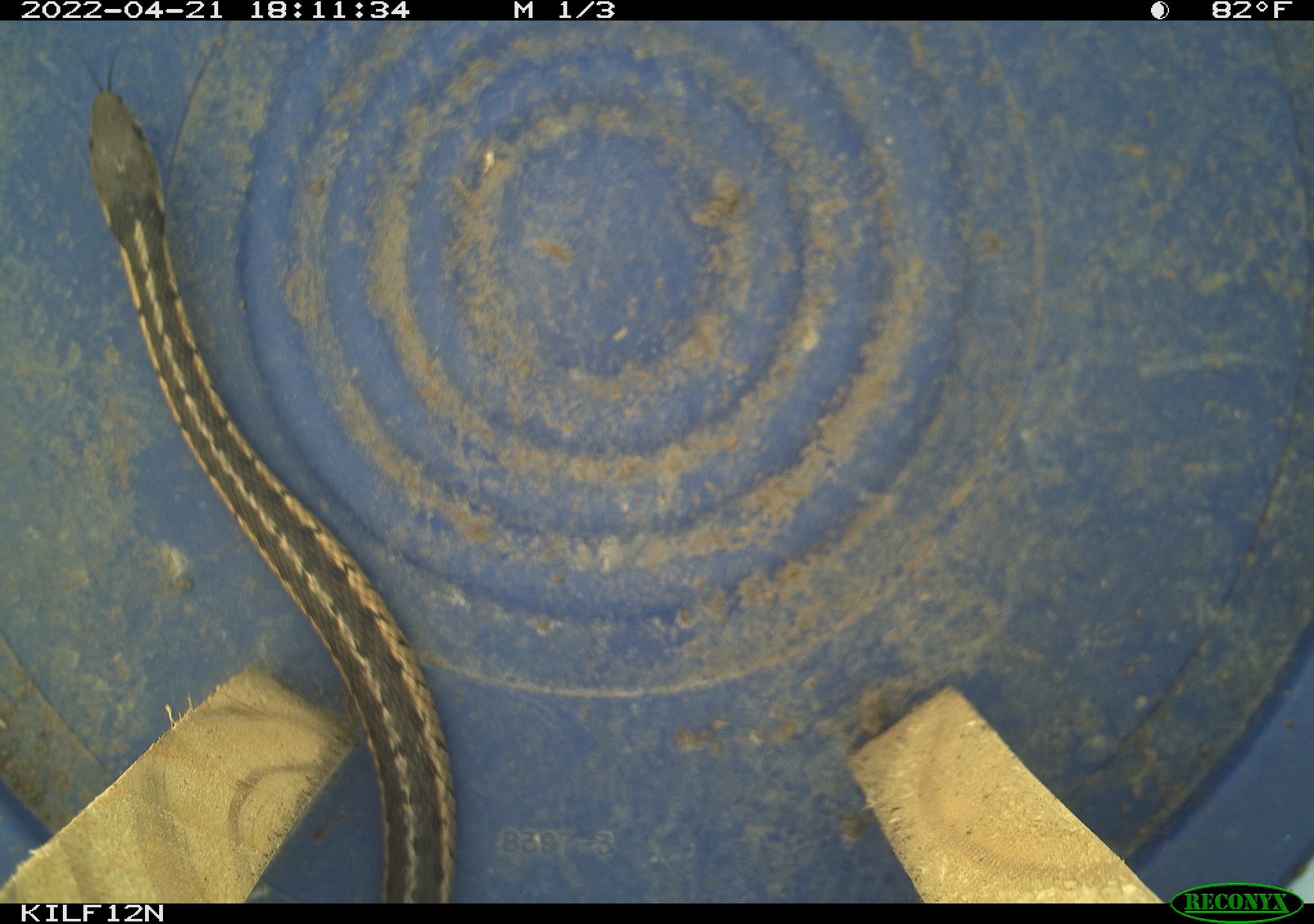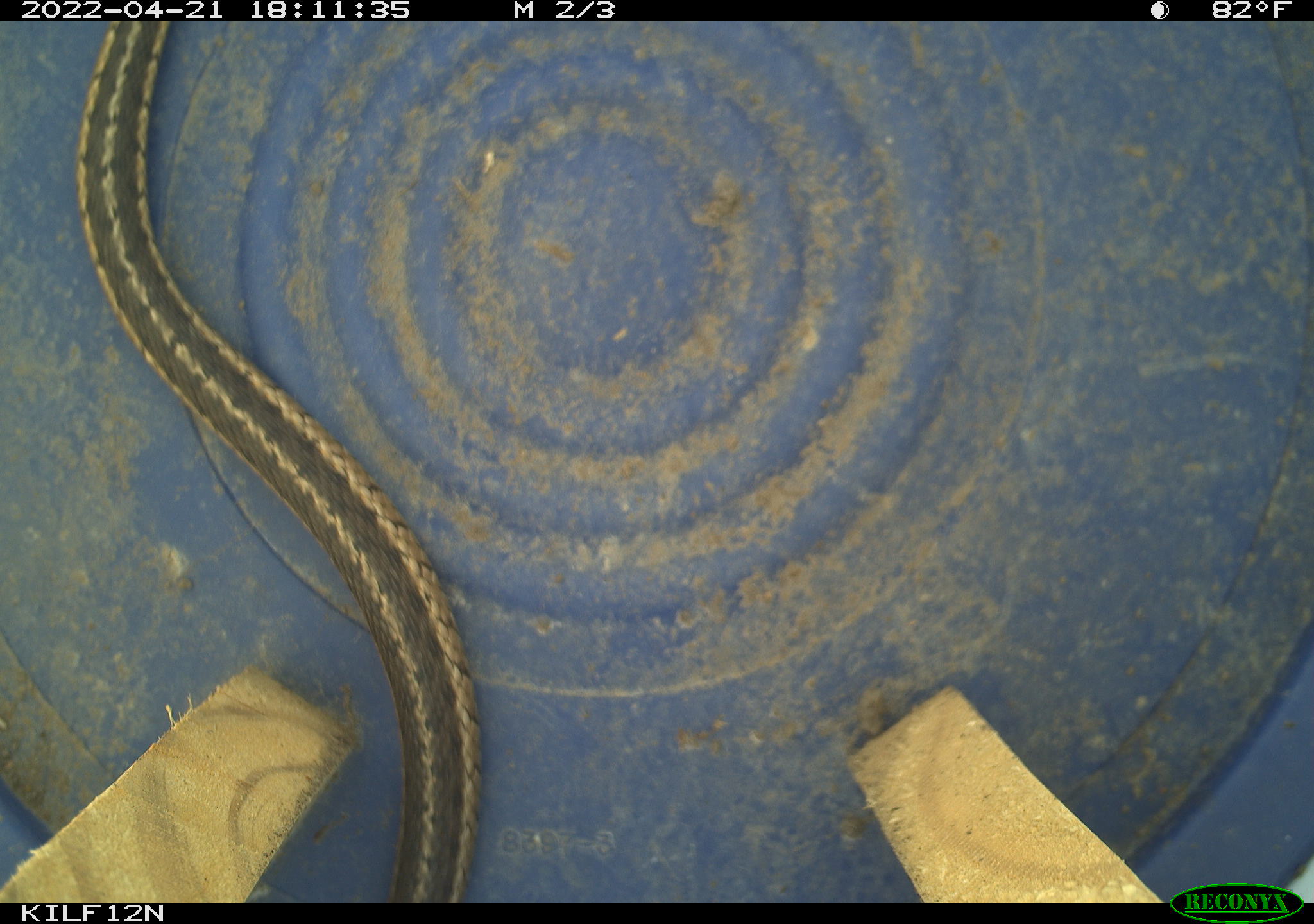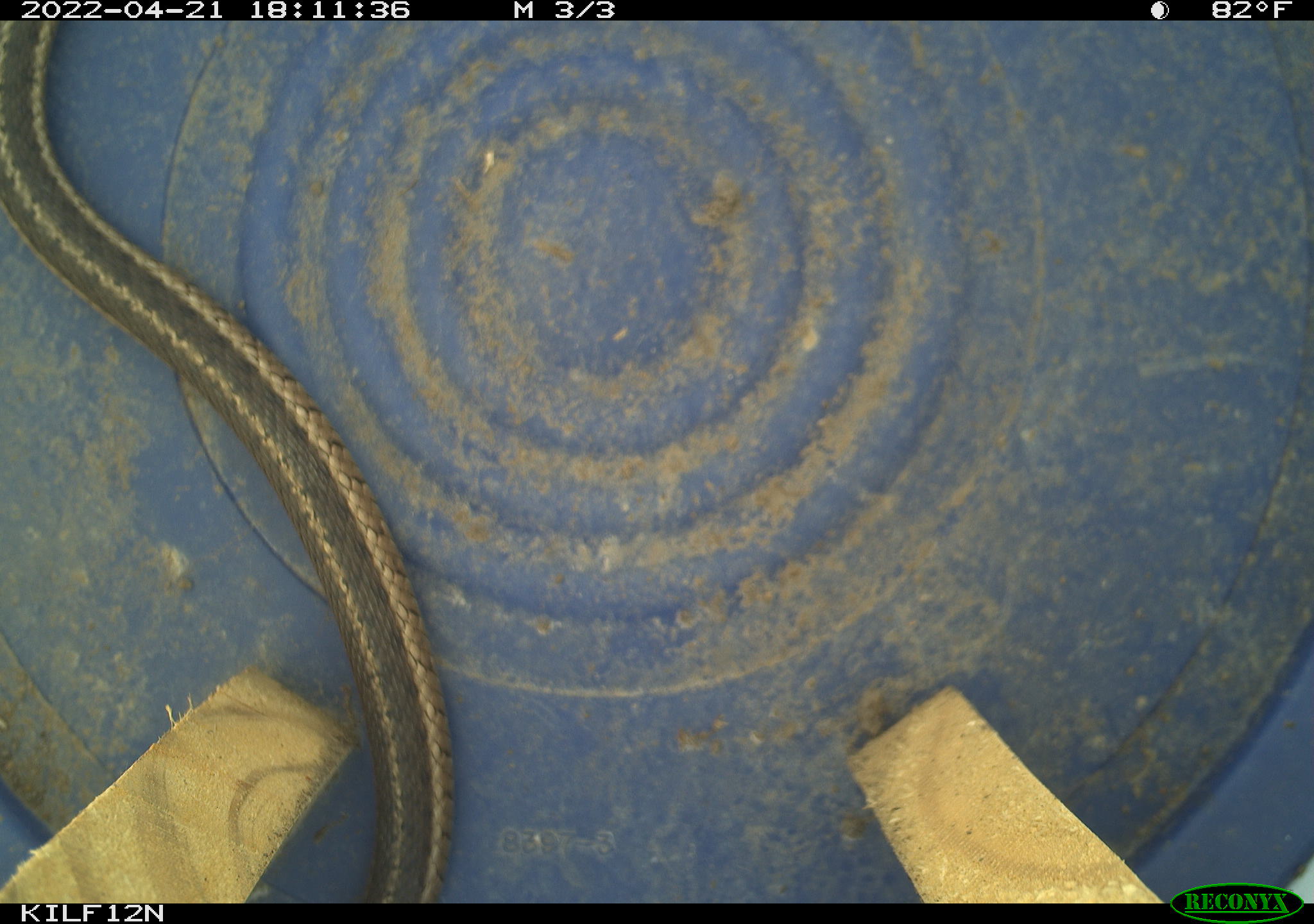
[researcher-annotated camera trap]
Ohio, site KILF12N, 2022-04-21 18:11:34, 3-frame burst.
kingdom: Animalia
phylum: Chordata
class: Reptilia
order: Squamata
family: Colubridae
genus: Thamnophis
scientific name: Thamnophis sirtalis sirtalis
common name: eastern gartersnake